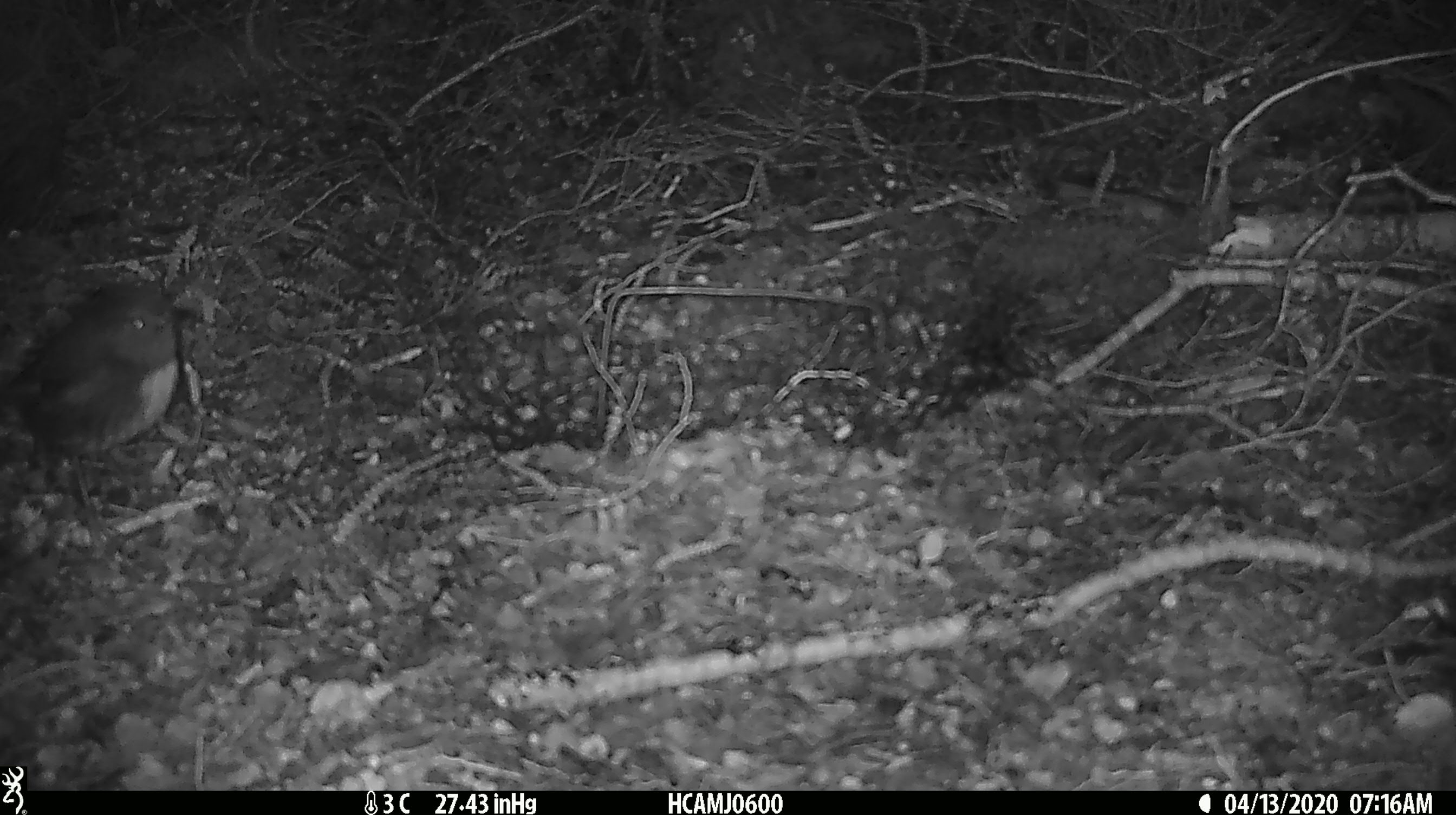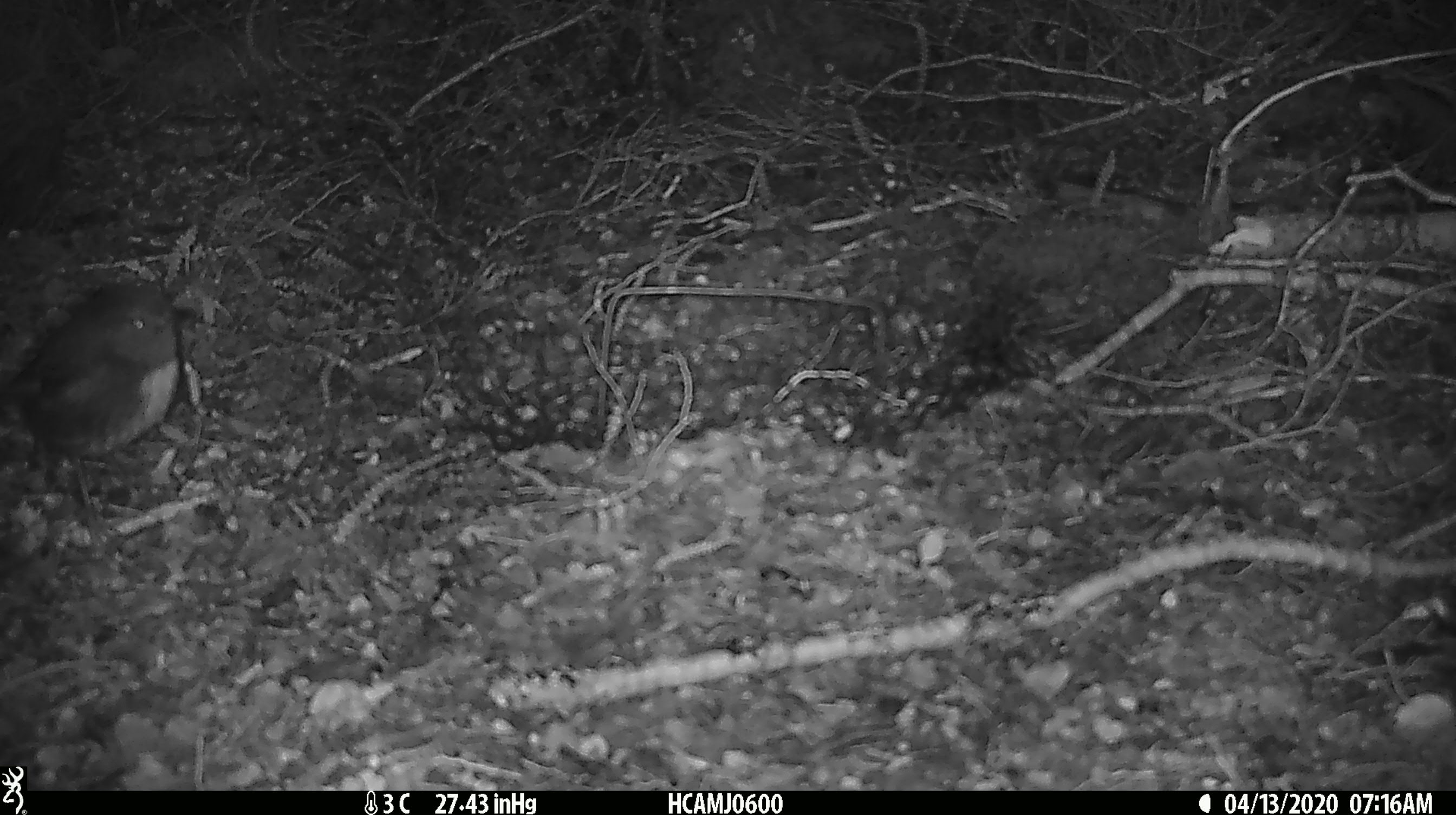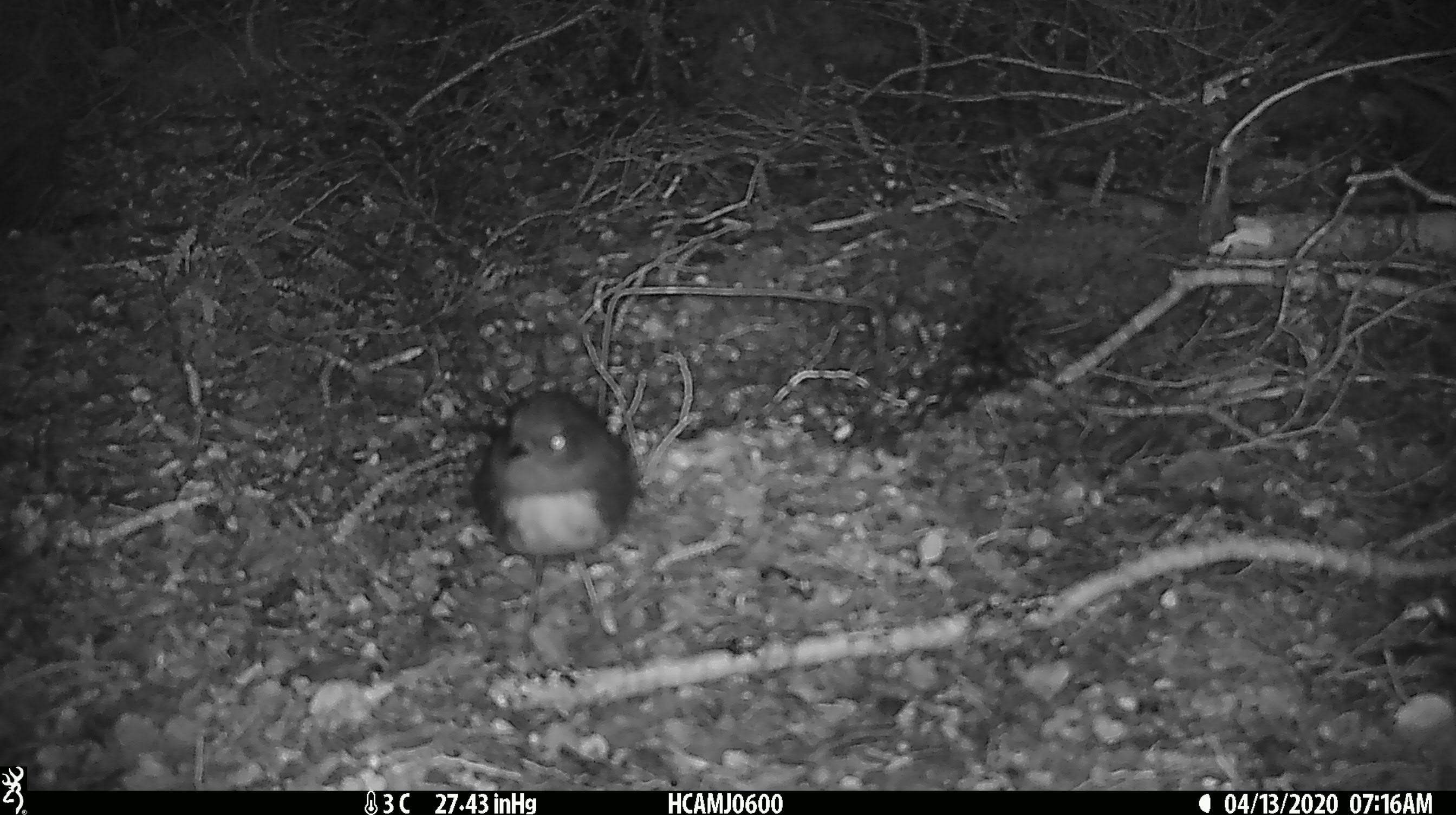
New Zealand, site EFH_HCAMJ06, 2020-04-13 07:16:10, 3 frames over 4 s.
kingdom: Animalia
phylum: Chordata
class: Aves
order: Passeriformes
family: Petroicidae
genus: Petroica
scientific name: Petroica australis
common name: new zealand robin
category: robin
Robin (new zealand robin) (Petroica australis).